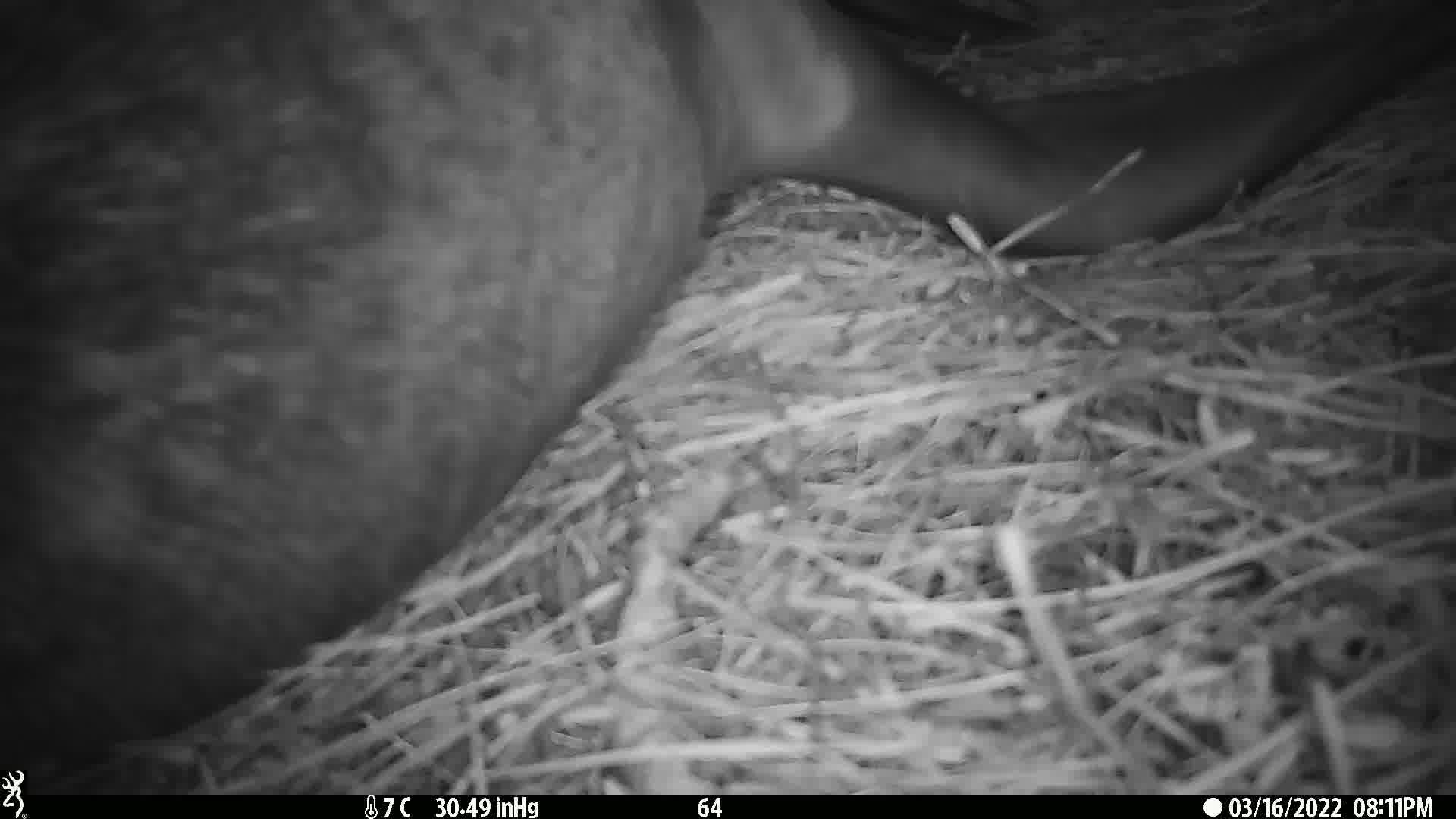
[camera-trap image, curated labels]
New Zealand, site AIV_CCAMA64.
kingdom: Animalia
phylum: Chordata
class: Mammalia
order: Carnivora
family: Otariidae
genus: Phocarctos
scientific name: Phocarctos hookeri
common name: new zealand sea lion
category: sealion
Sealion (new zealand sea lion) (Phocarctos hookeri).